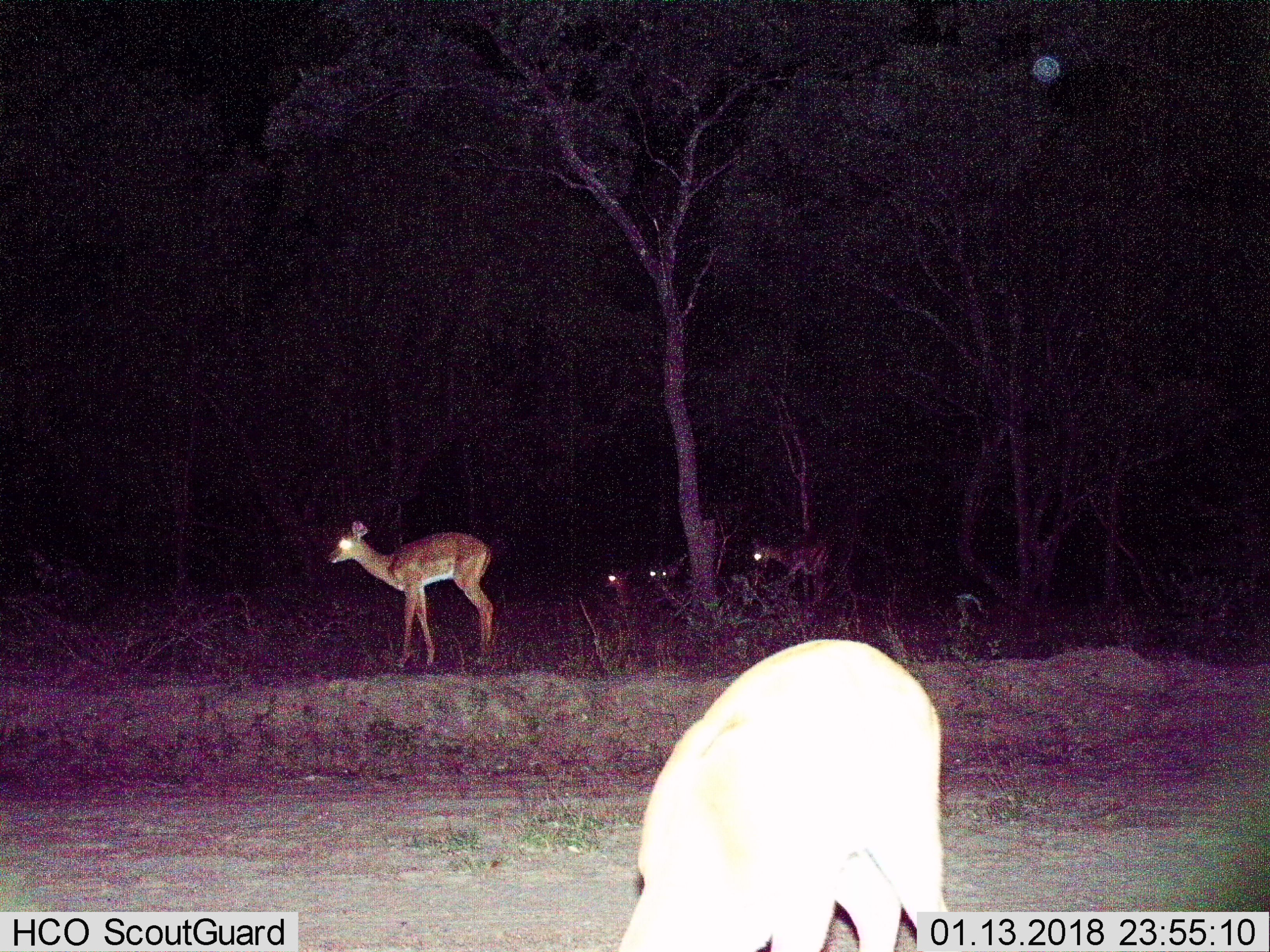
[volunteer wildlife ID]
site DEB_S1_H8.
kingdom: Animalia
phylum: Chordata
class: Mammalia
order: Artiodactyla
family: Bovidae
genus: Aepyceros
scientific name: Aepyceros melampus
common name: impala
Impala (Aepyceros melampus), count 5. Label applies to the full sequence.